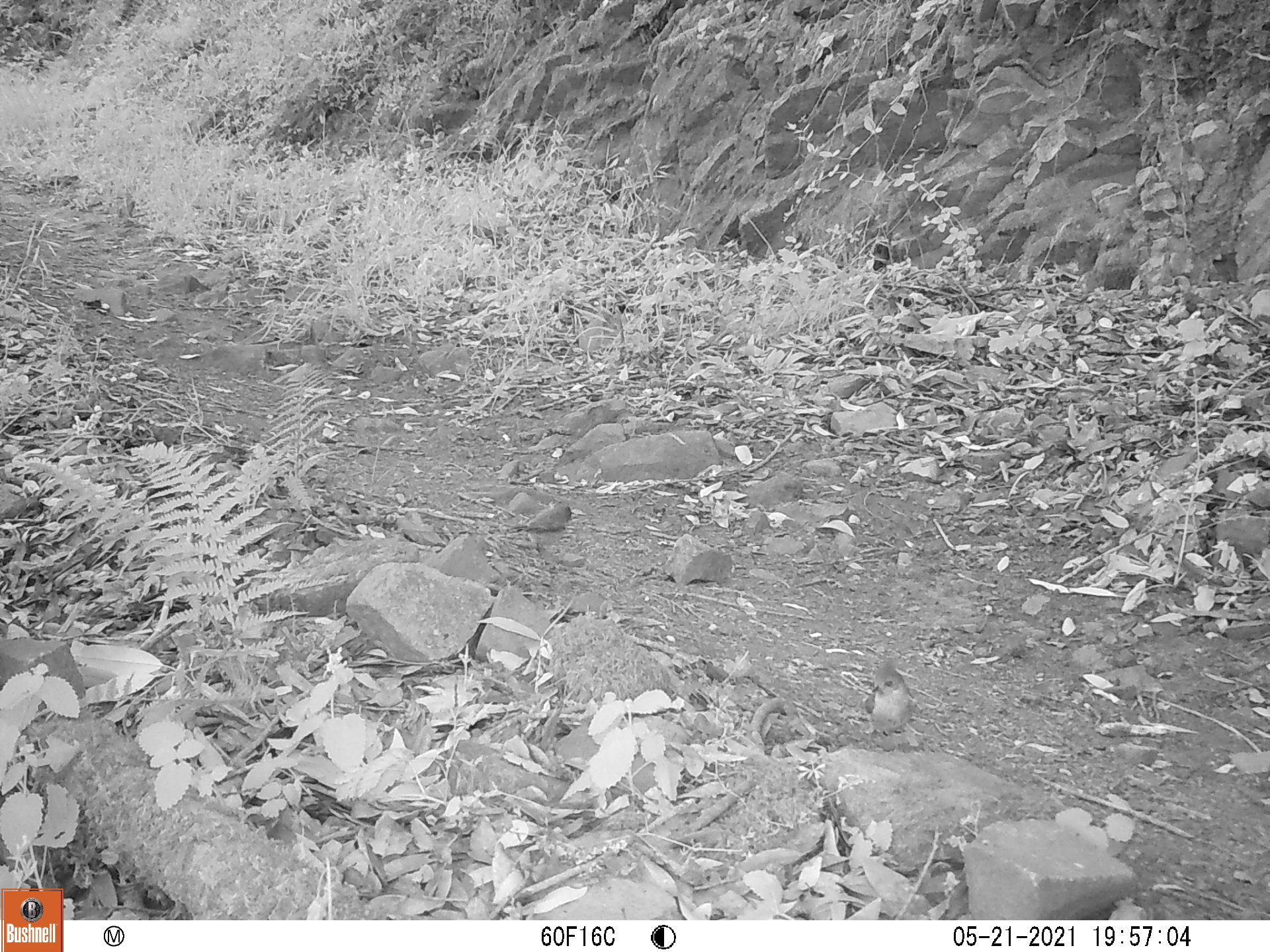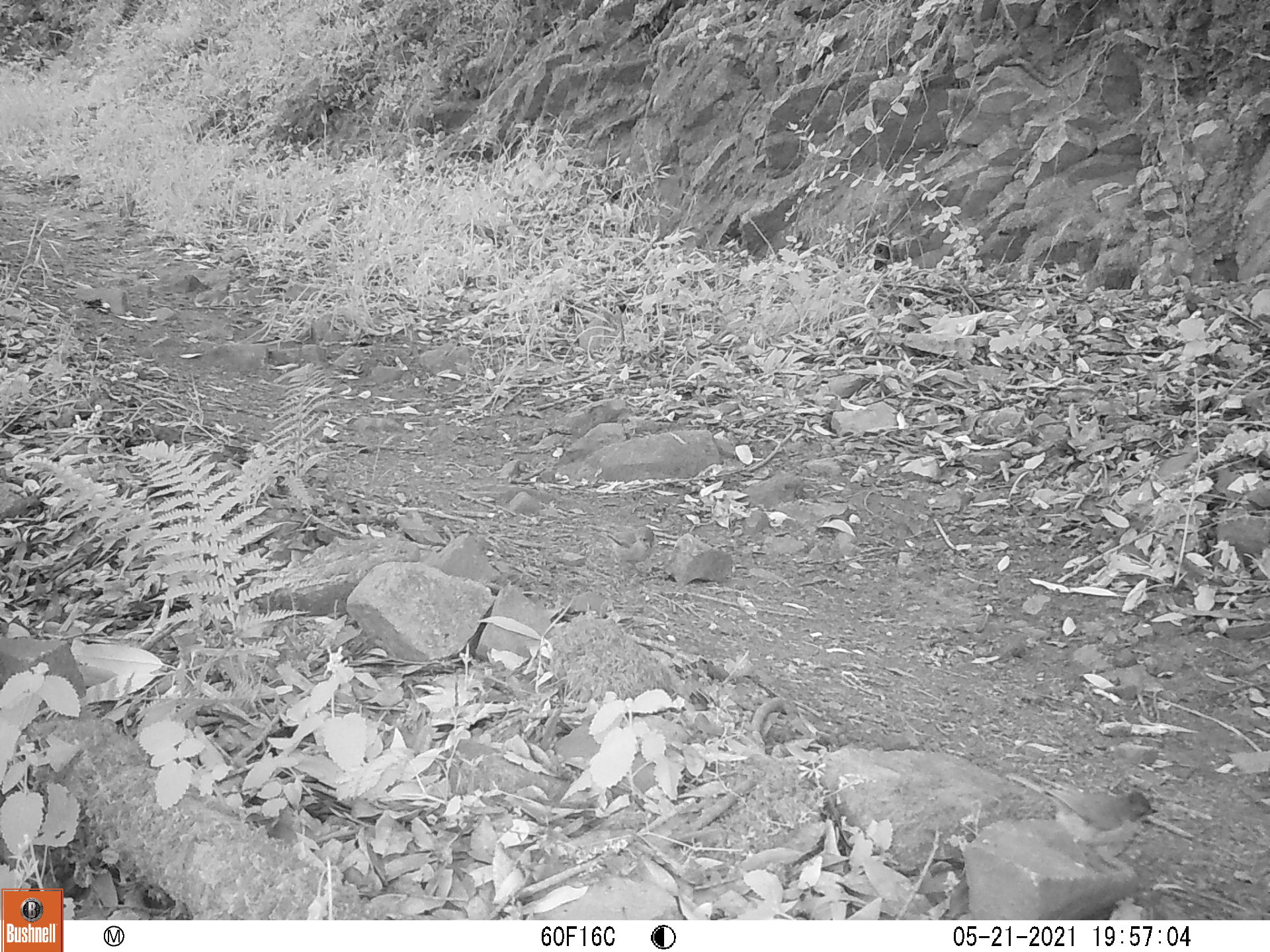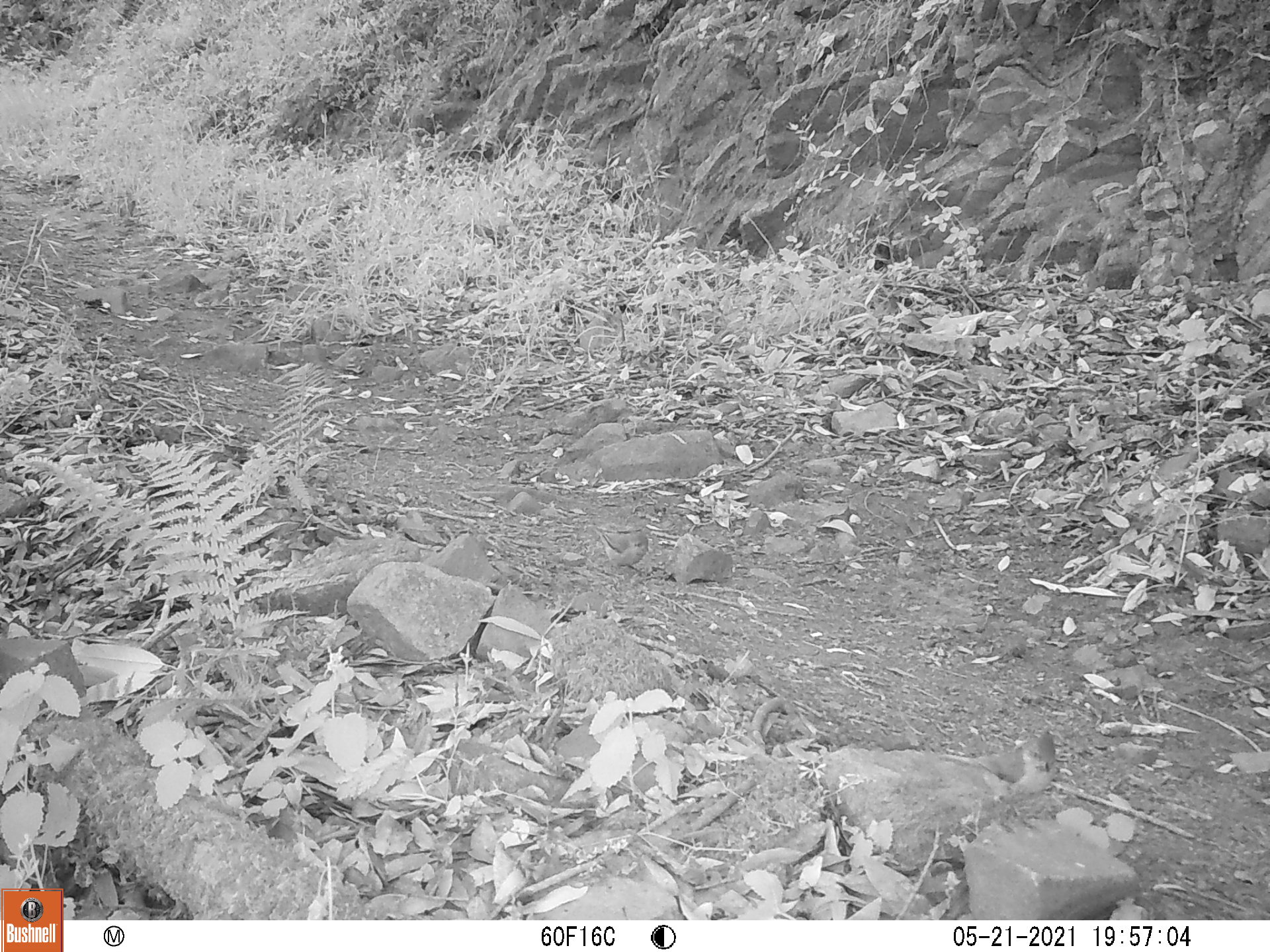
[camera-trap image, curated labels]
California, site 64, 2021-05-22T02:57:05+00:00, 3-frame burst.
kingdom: Animalia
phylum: Chordata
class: Aves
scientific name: Aves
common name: bird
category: unknown bird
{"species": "unknown bird (bird) (Aves)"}